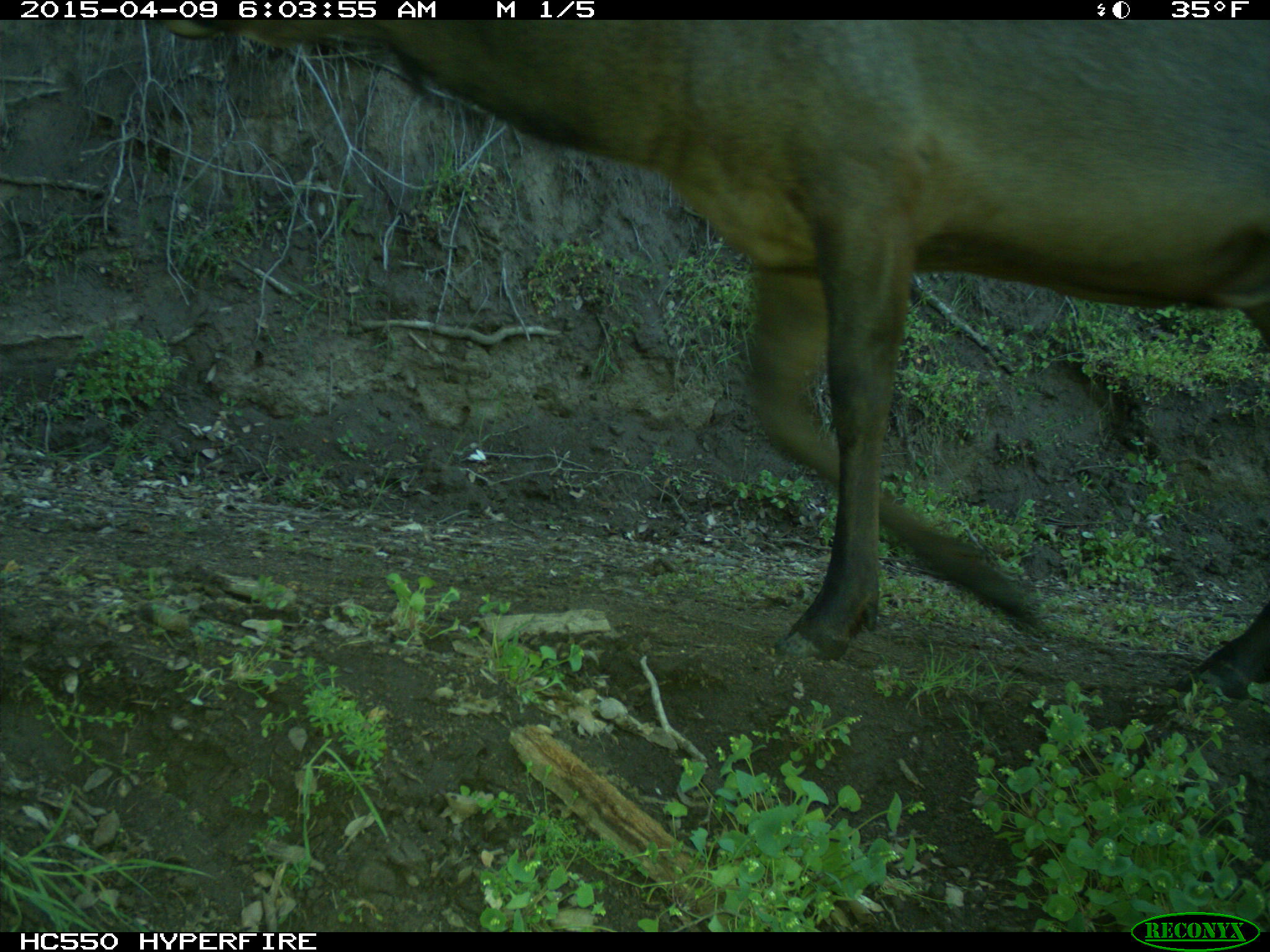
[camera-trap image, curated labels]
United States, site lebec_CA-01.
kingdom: Animalia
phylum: Chordata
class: Mammalia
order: Artiodactyla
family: Cervidae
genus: Cervus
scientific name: Cervus canadensis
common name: elk